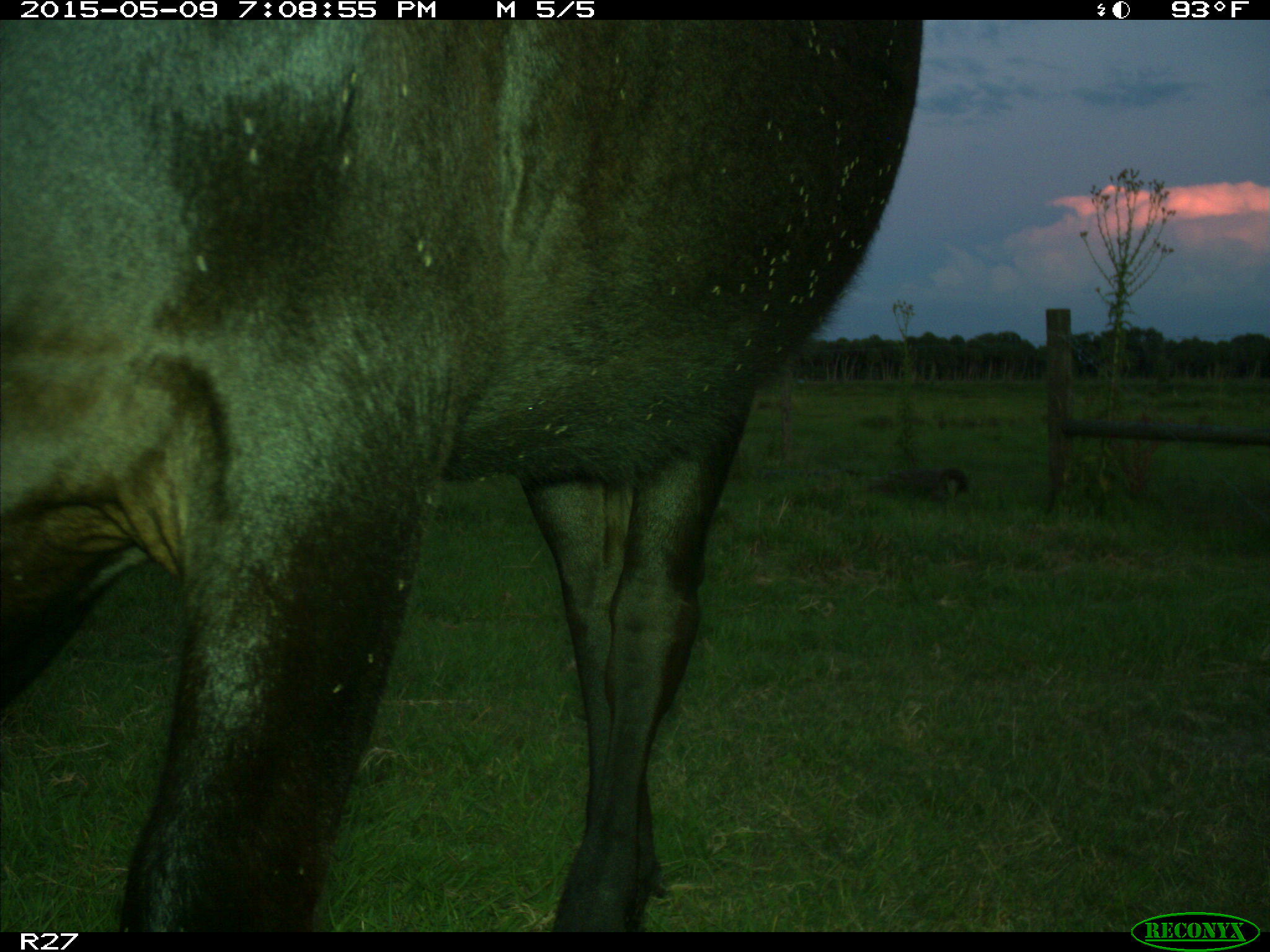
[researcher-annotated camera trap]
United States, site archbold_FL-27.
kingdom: Animalia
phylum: Chordata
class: Mammalia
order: Artiodactyla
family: Bovidae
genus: Bos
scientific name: Bos taurus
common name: domestic cow